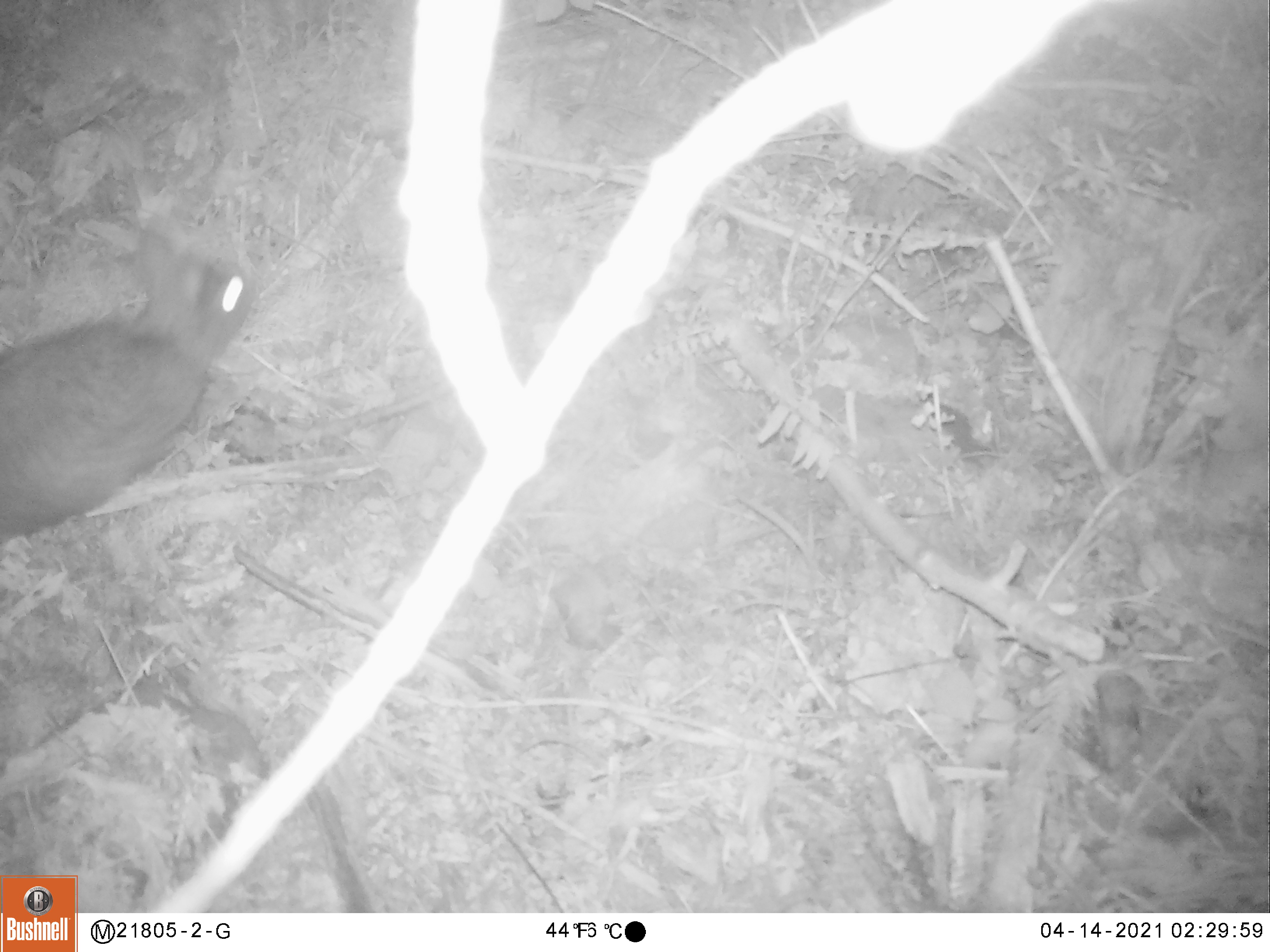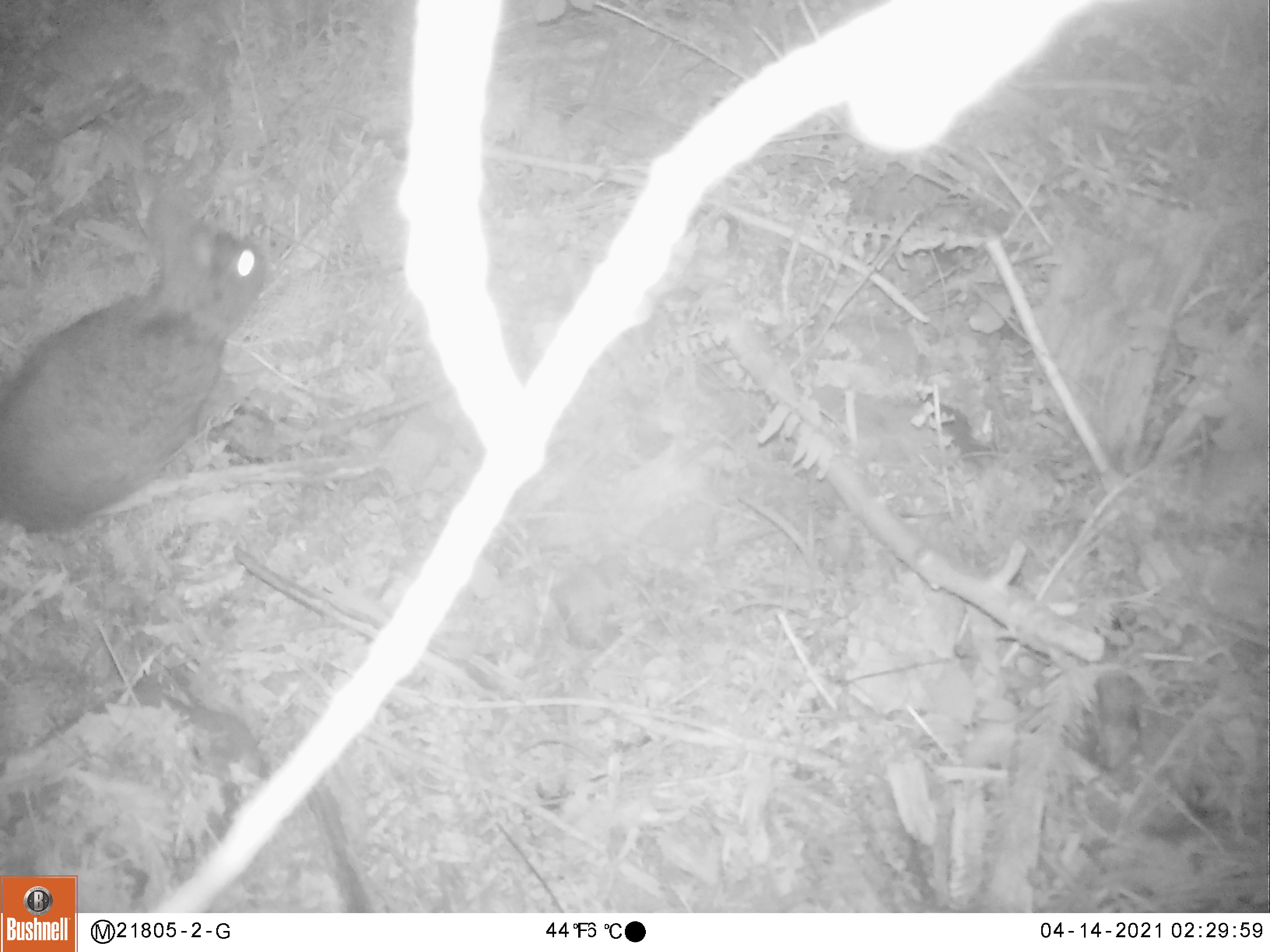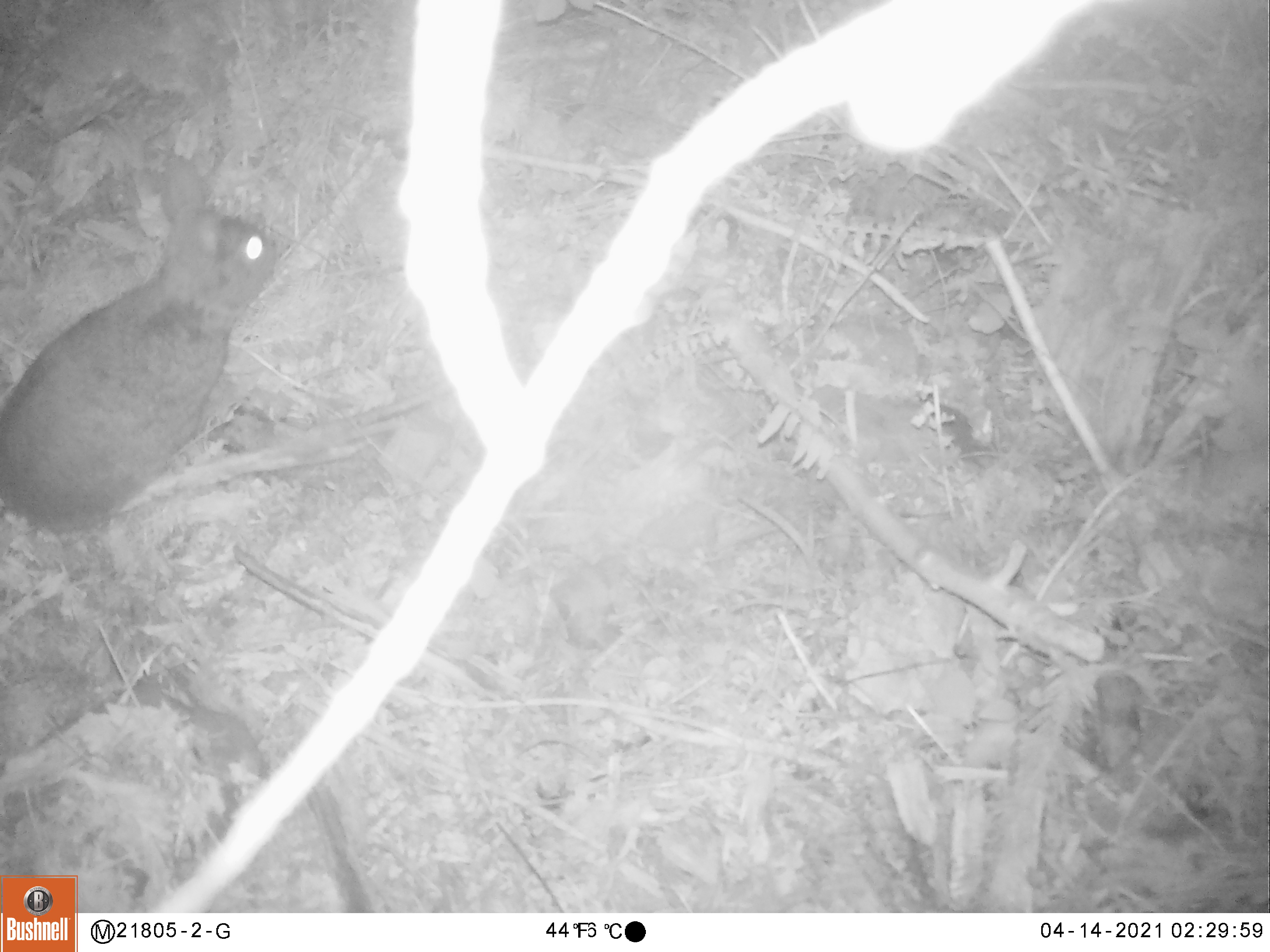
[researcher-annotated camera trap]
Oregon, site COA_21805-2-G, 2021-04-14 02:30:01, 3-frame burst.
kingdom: Animalia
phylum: Chordata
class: Mammalia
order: Lagomorpha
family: Leporidae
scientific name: Leporidae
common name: hares and rabbits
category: leporidae family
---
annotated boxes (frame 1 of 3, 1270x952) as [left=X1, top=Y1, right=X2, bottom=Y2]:
leporidae family: [left=4, top=220, right=263, bottom=548]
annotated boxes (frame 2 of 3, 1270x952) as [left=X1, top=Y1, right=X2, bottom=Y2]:
leporidae family: [left=5, top=189, right=272, bottom=542]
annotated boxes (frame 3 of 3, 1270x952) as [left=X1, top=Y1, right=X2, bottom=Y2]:
leporidae family: [left=8, top=145, right=277, bottom=538]